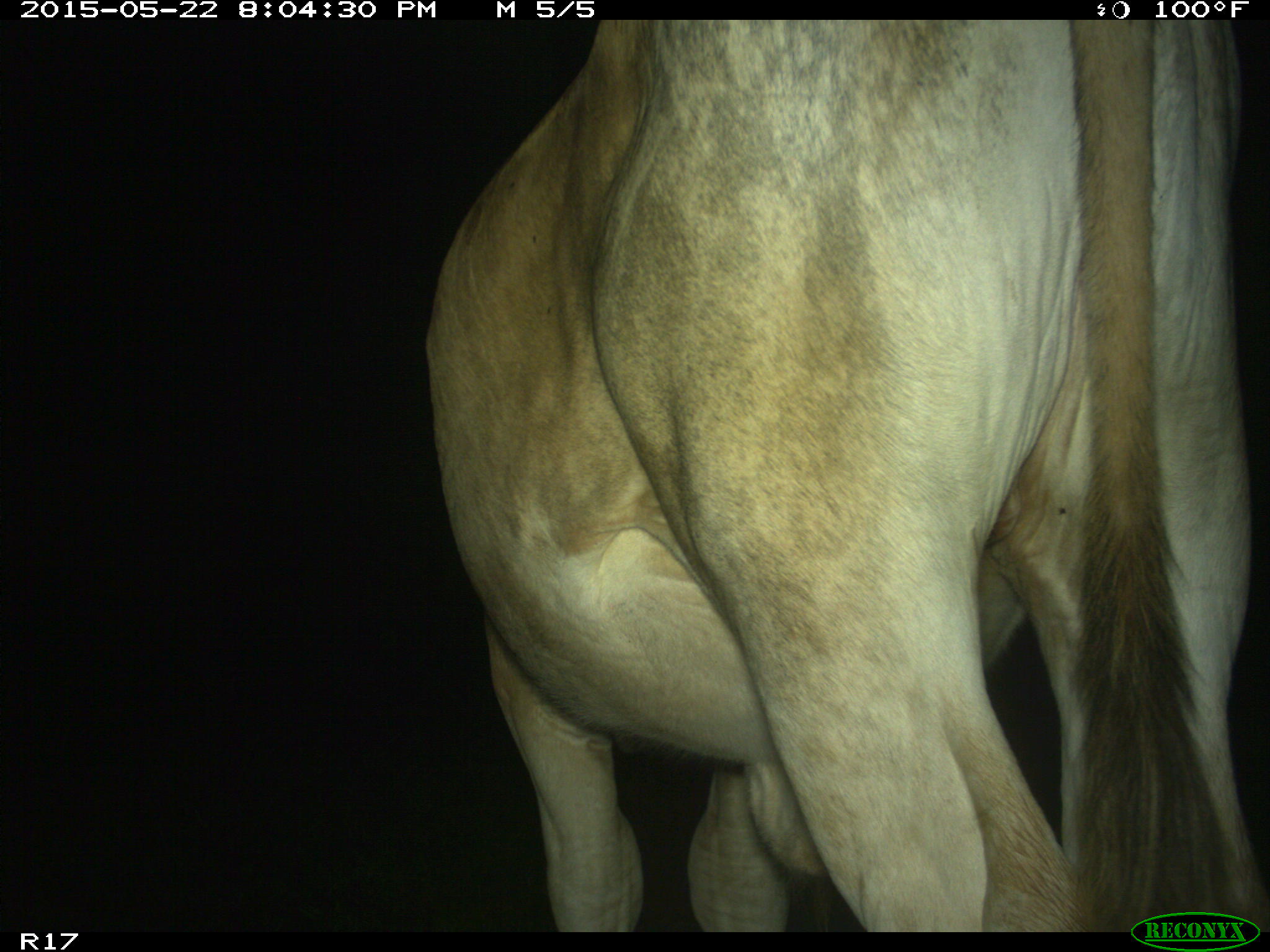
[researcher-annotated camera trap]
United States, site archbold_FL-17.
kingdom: Animalia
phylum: Chordata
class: Mammalia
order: Artiodactyla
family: Bovidae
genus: Bos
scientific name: Bos taurus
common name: domestic cow